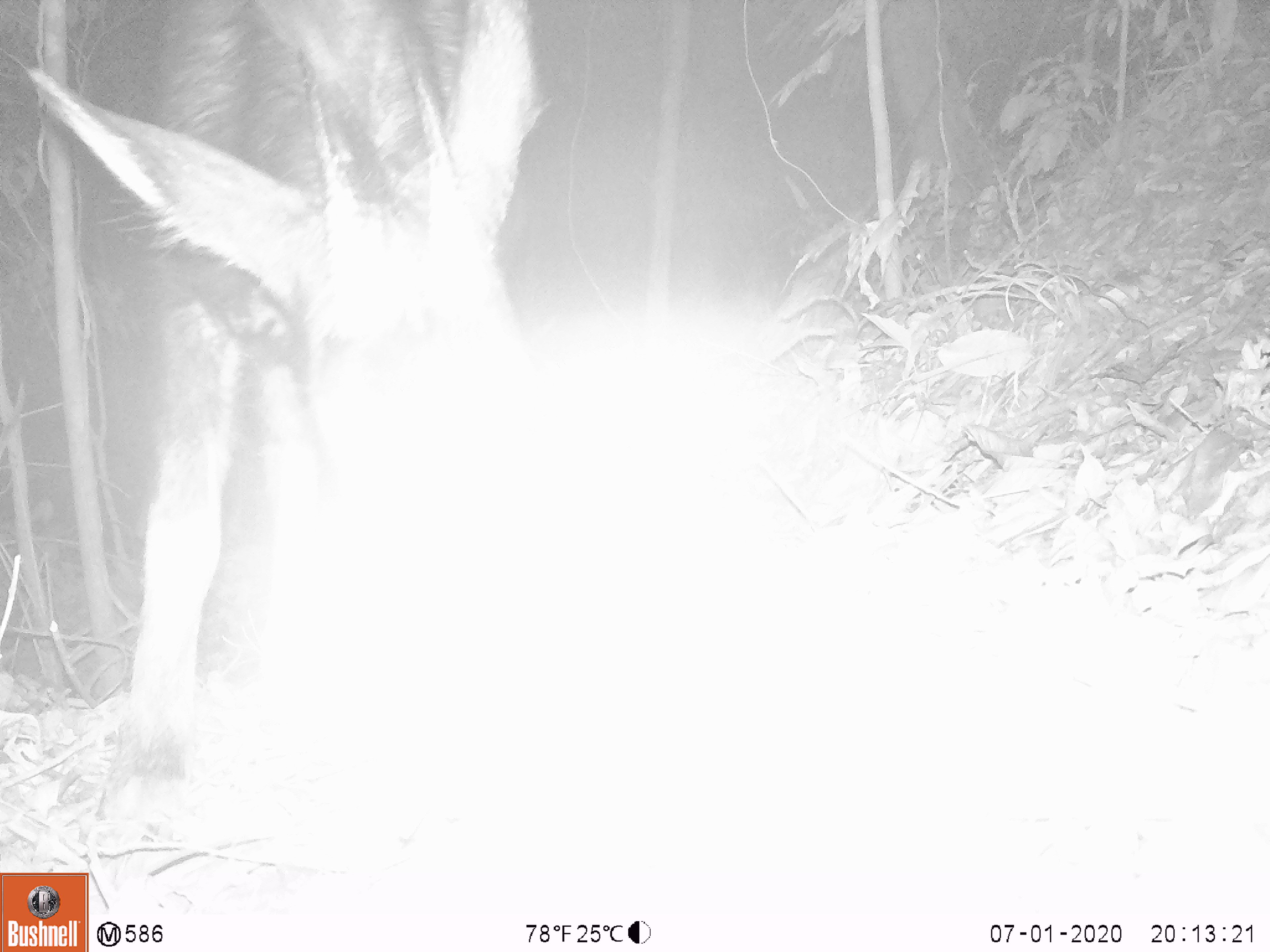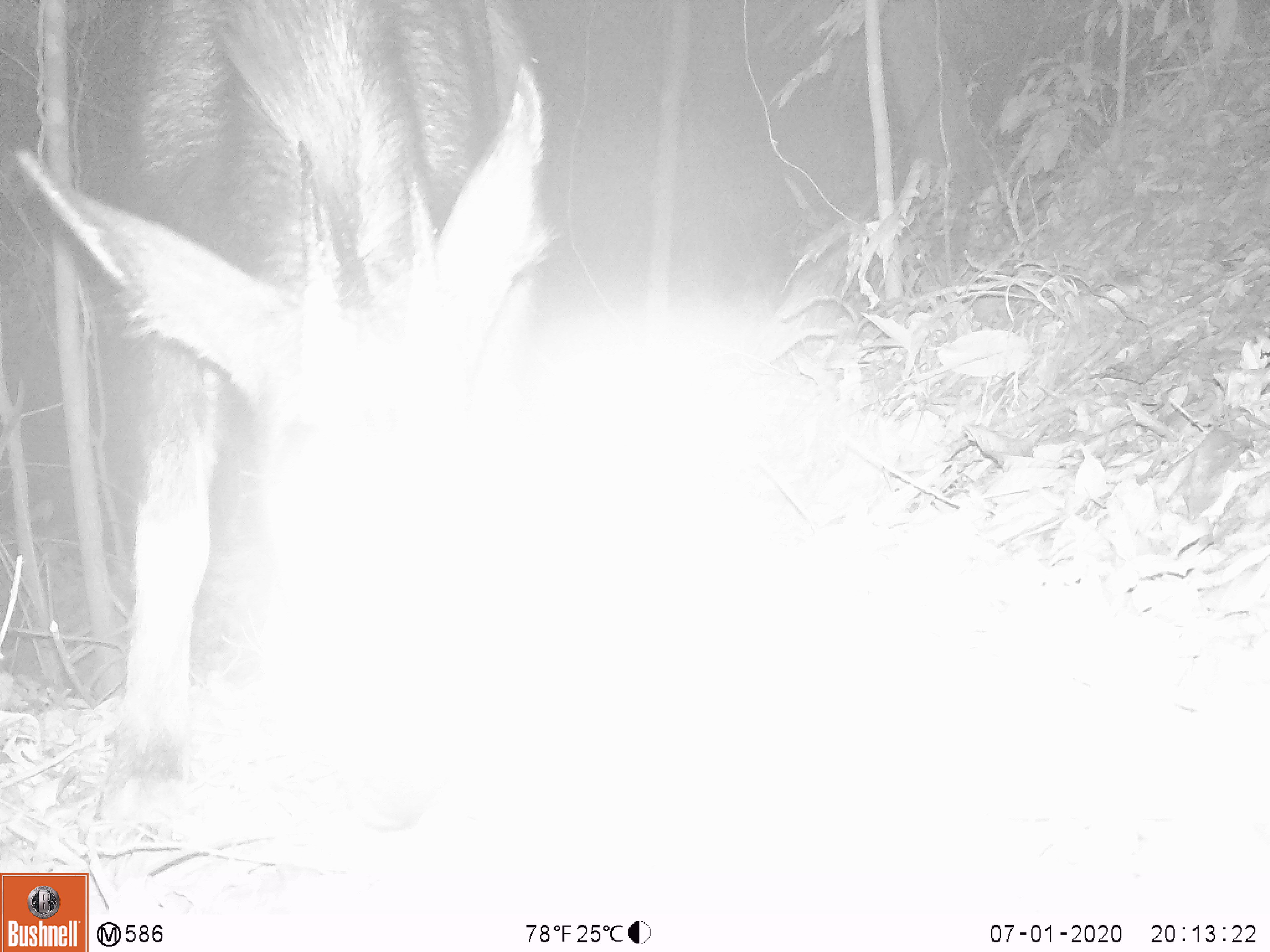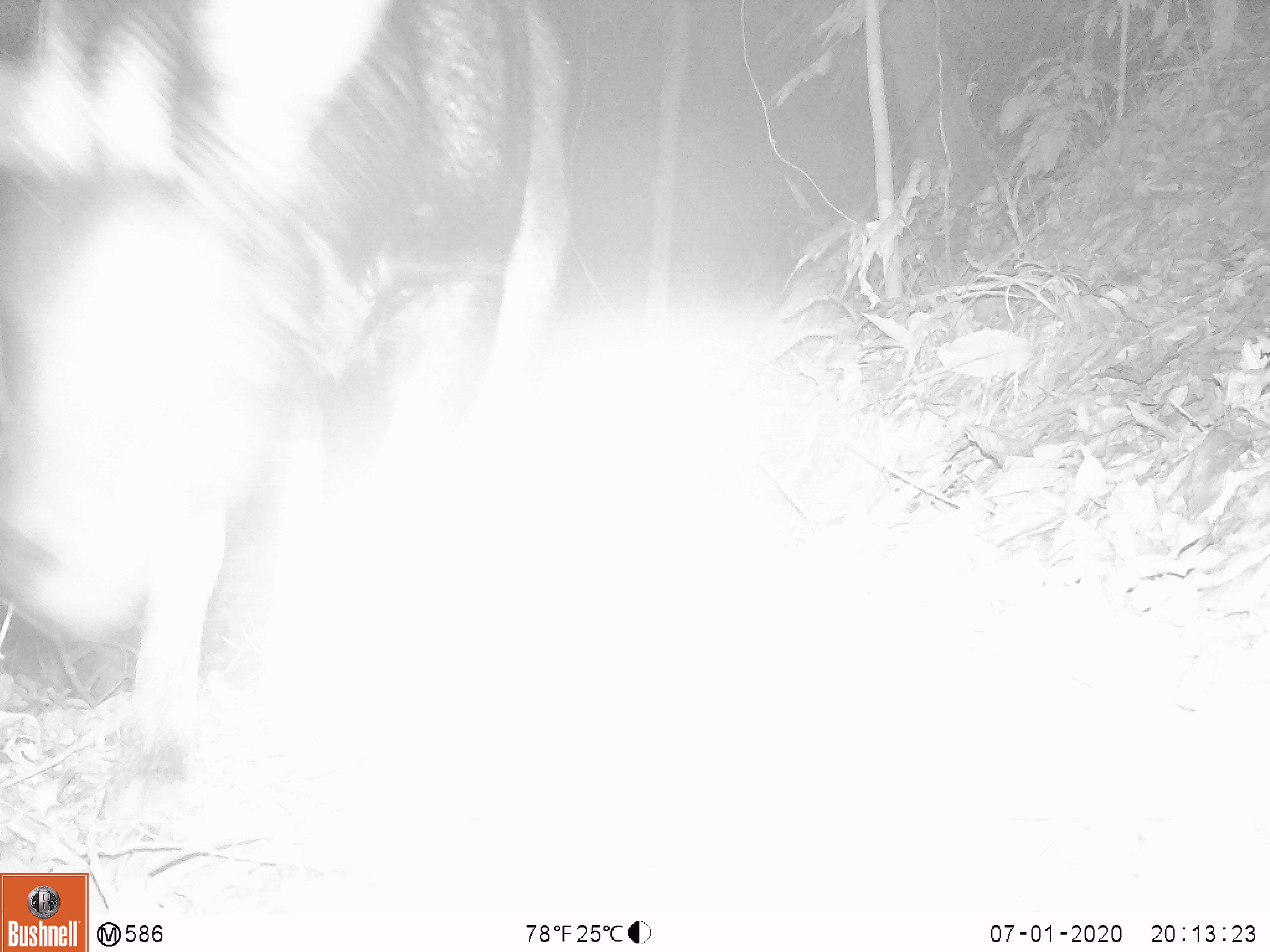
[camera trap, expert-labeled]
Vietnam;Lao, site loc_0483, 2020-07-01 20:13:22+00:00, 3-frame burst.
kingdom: Animalia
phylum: Chordata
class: Mammalia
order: Artiodactyla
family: Bovidae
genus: Capricornis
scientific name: Capricornis sumatraensis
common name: chinese serow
Chinese serow (Capricornis sumatraensis). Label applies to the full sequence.